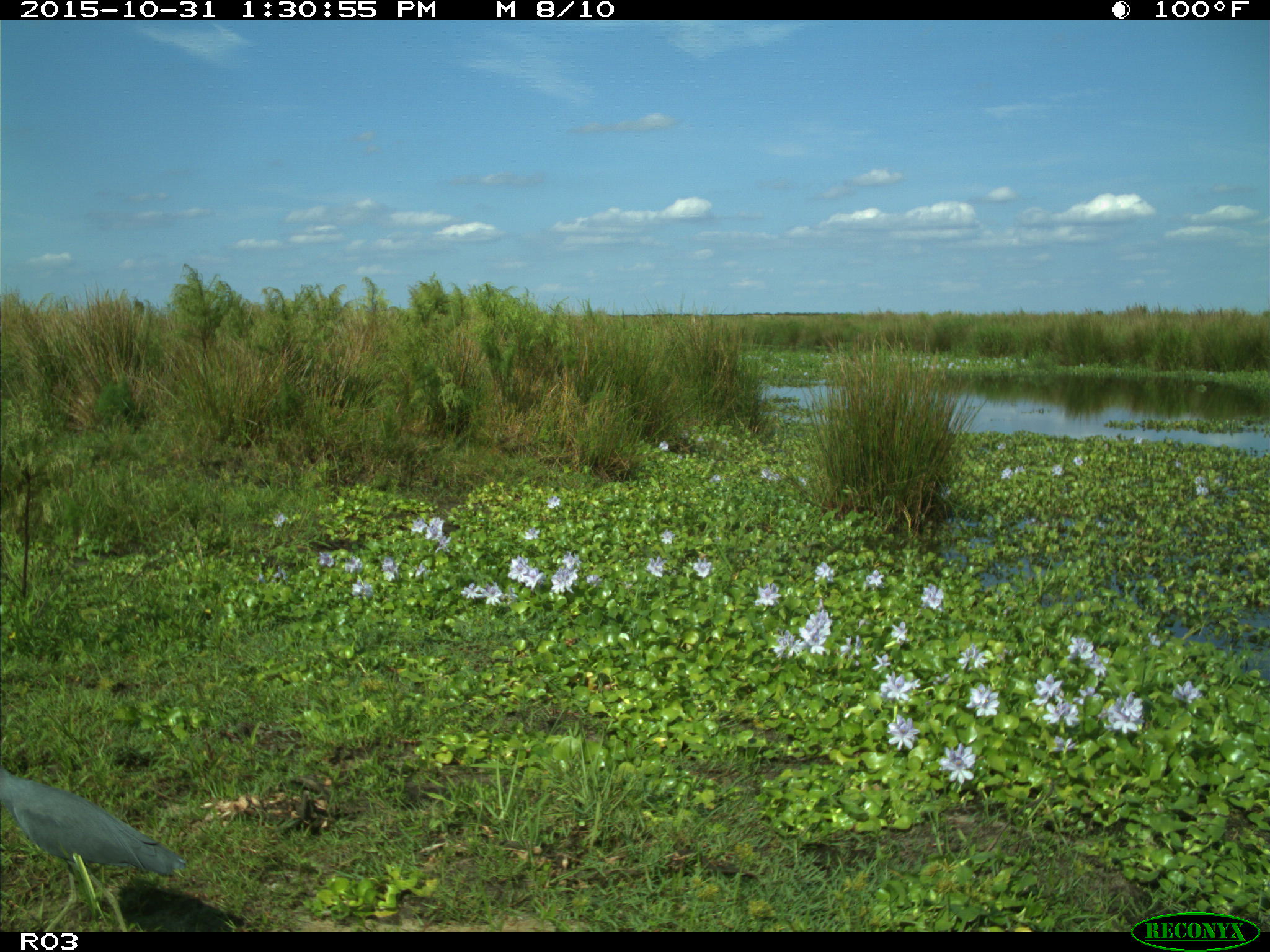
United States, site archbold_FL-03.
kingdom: Animalia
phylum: Chordata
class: Aves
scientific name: Aves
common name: birds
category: unidentified bird